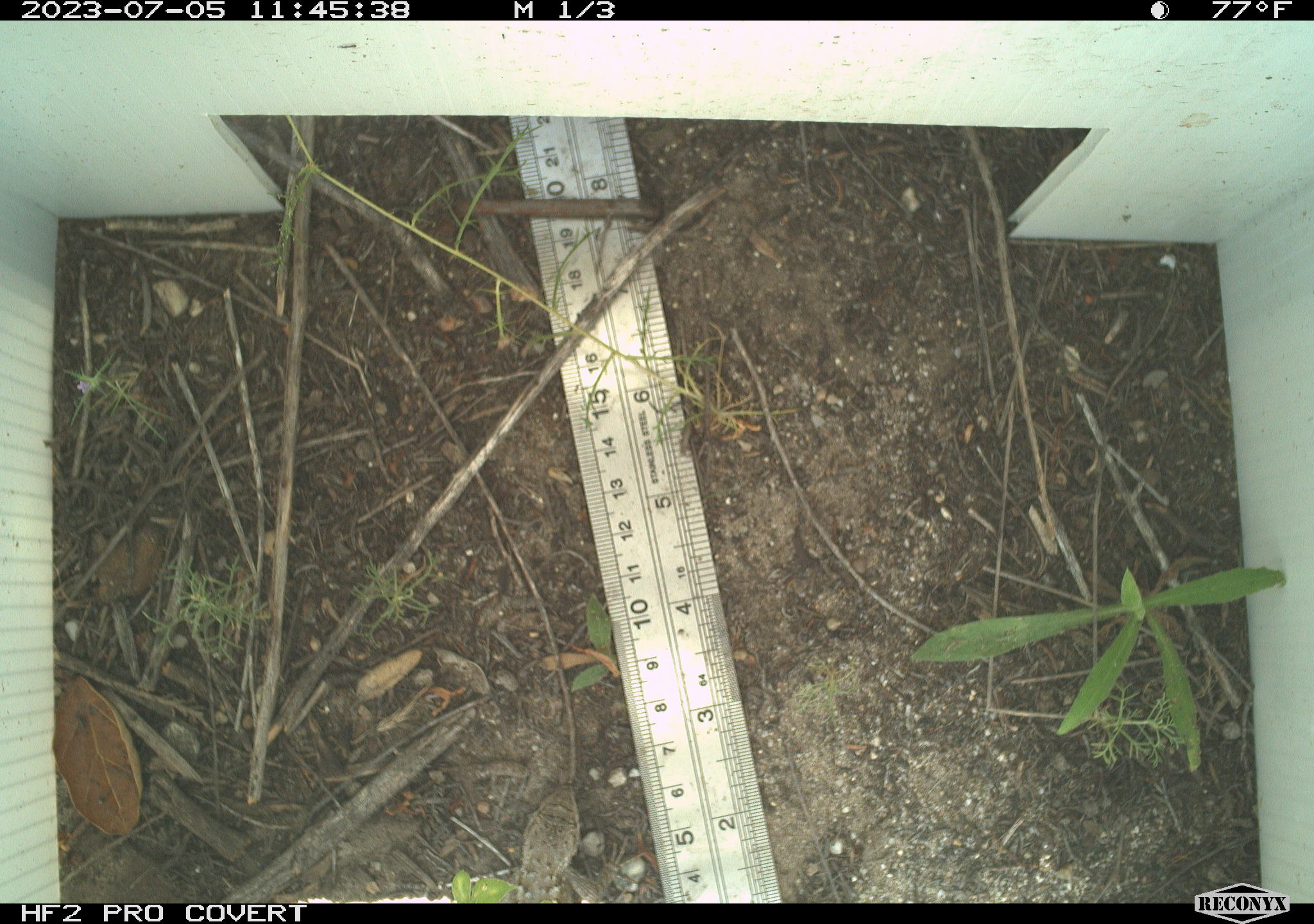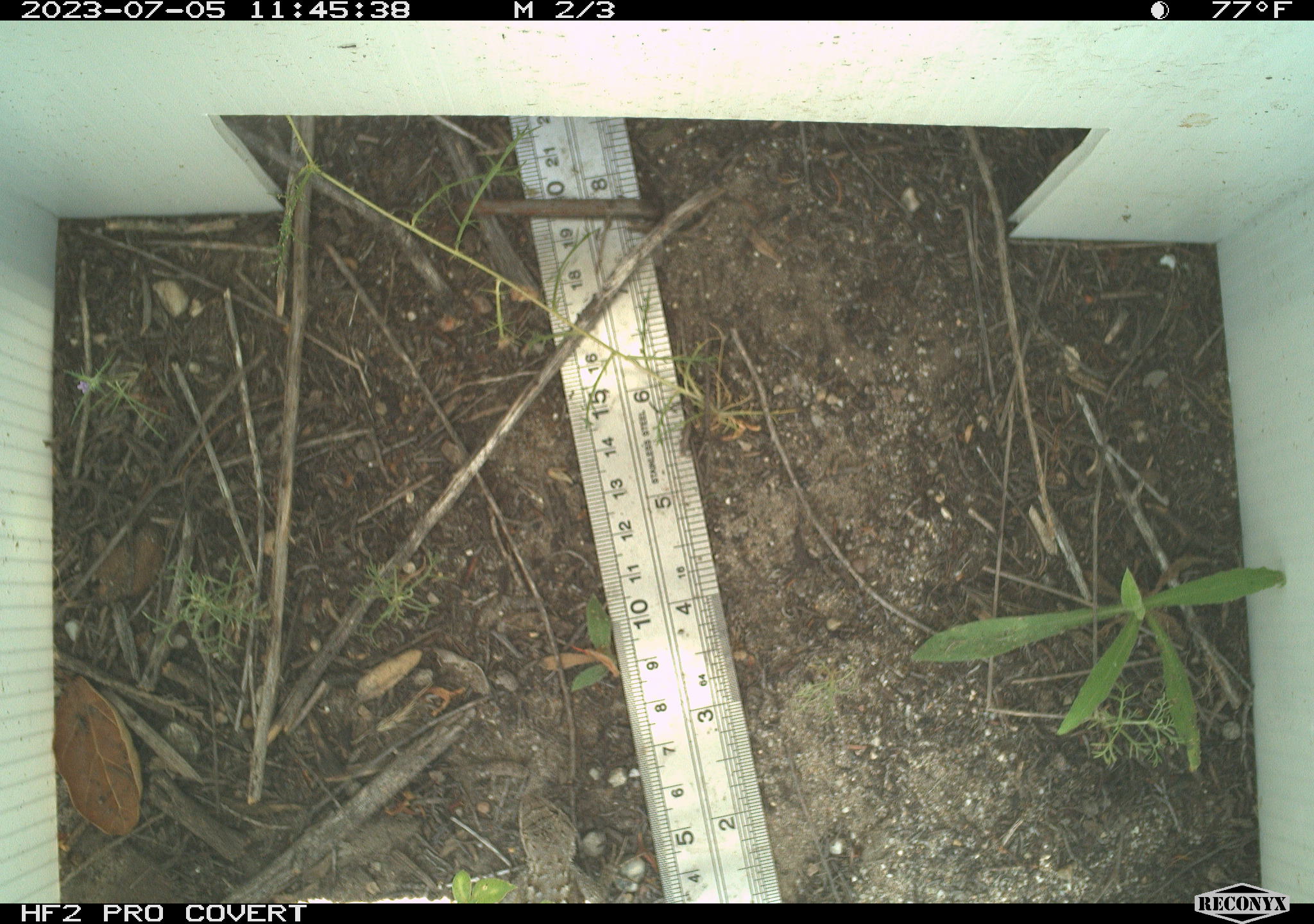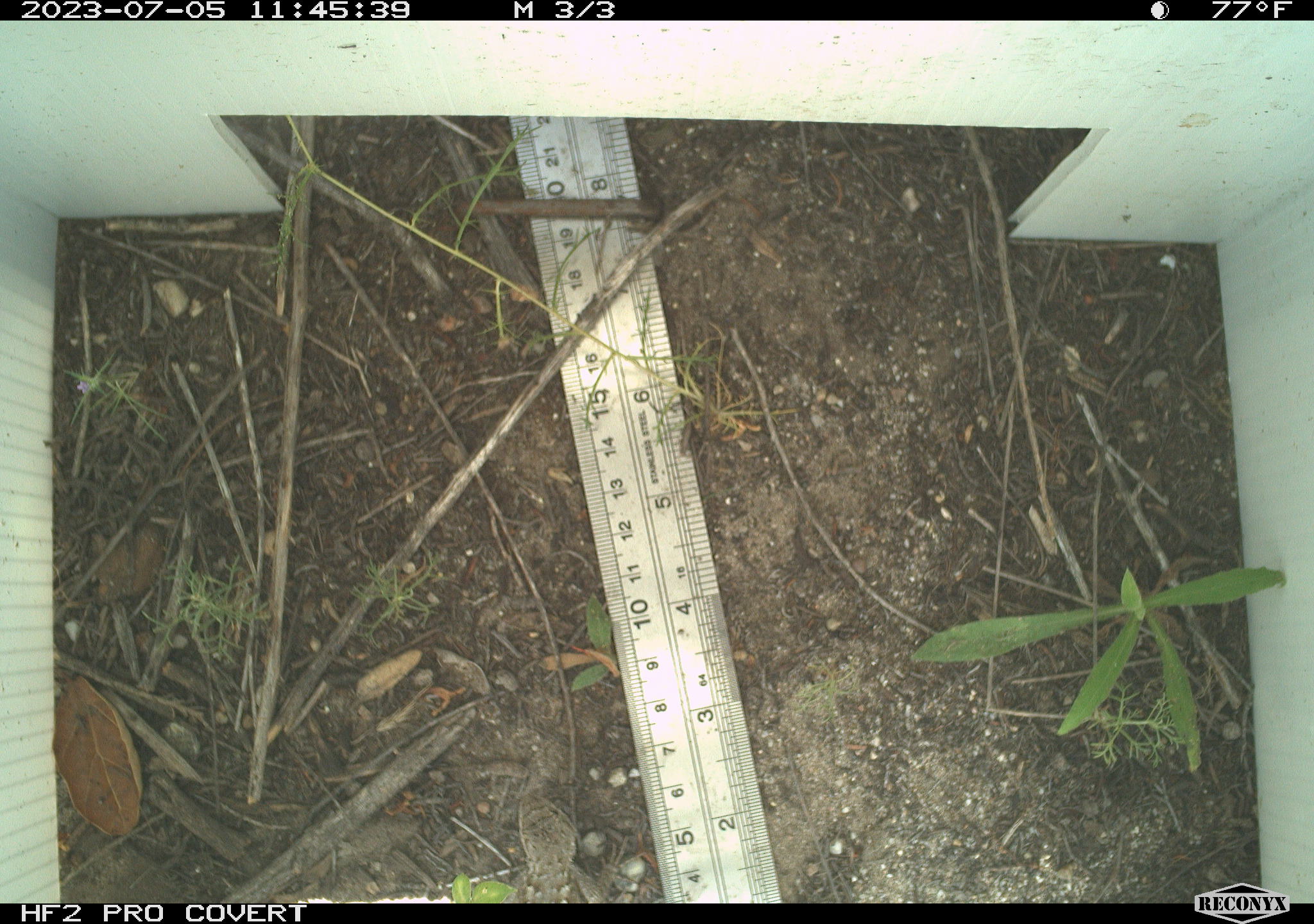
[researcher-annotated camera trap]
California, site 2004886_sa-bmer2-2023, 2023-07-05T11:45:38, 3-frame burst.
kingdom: Animalia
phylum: Chordata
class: Reptilia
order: Squamata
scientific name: Squamata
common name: lizards and snakes